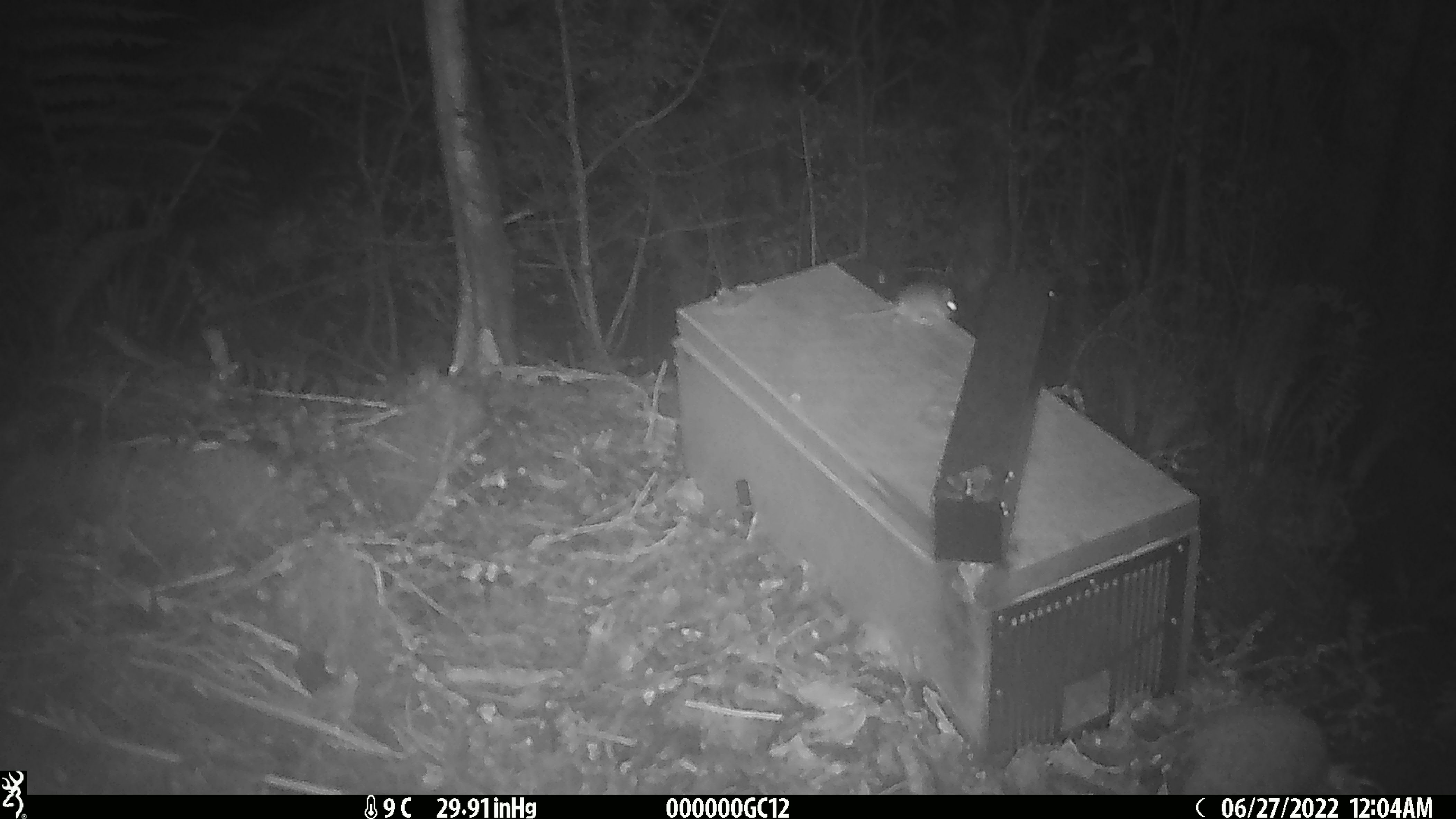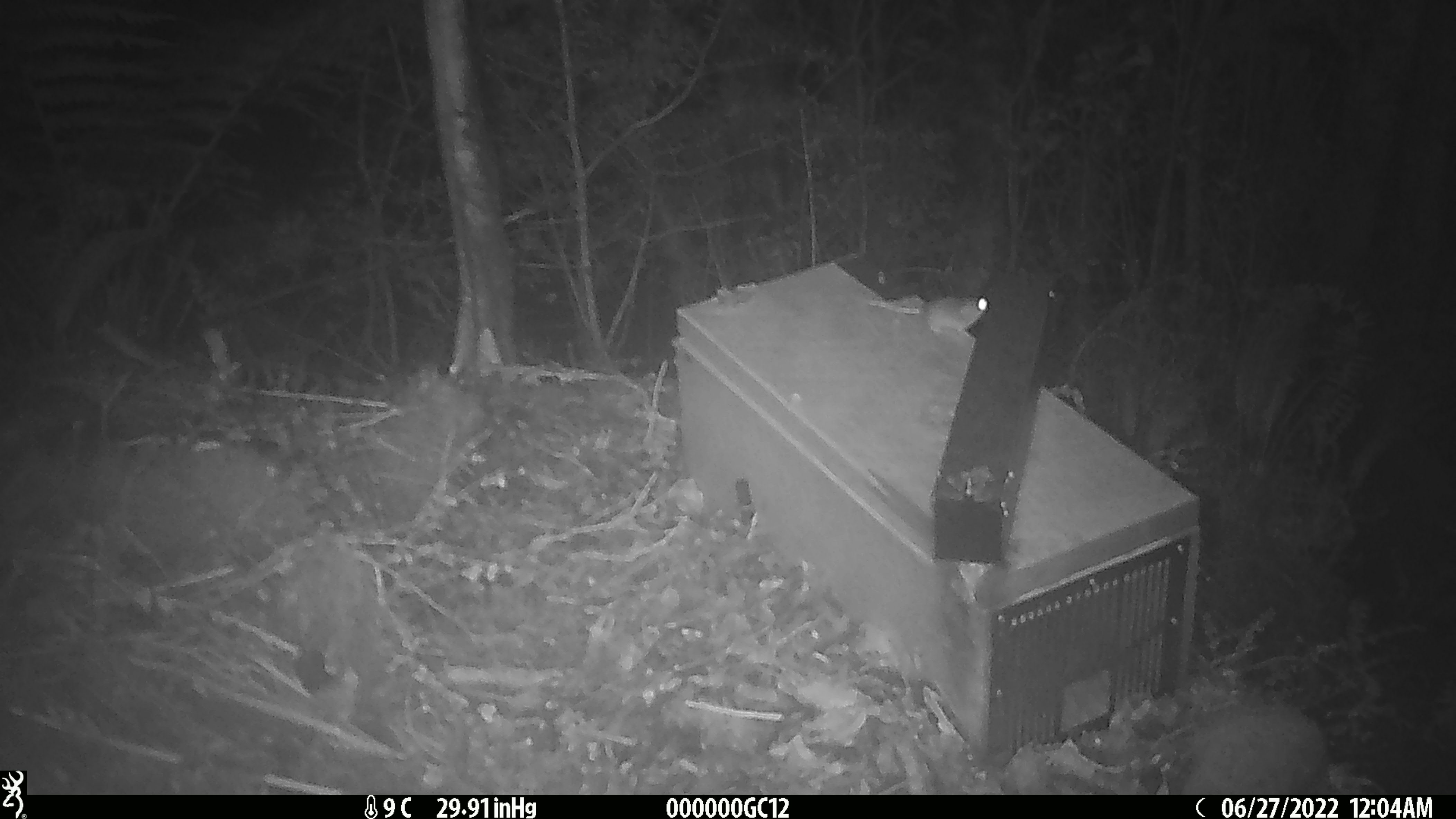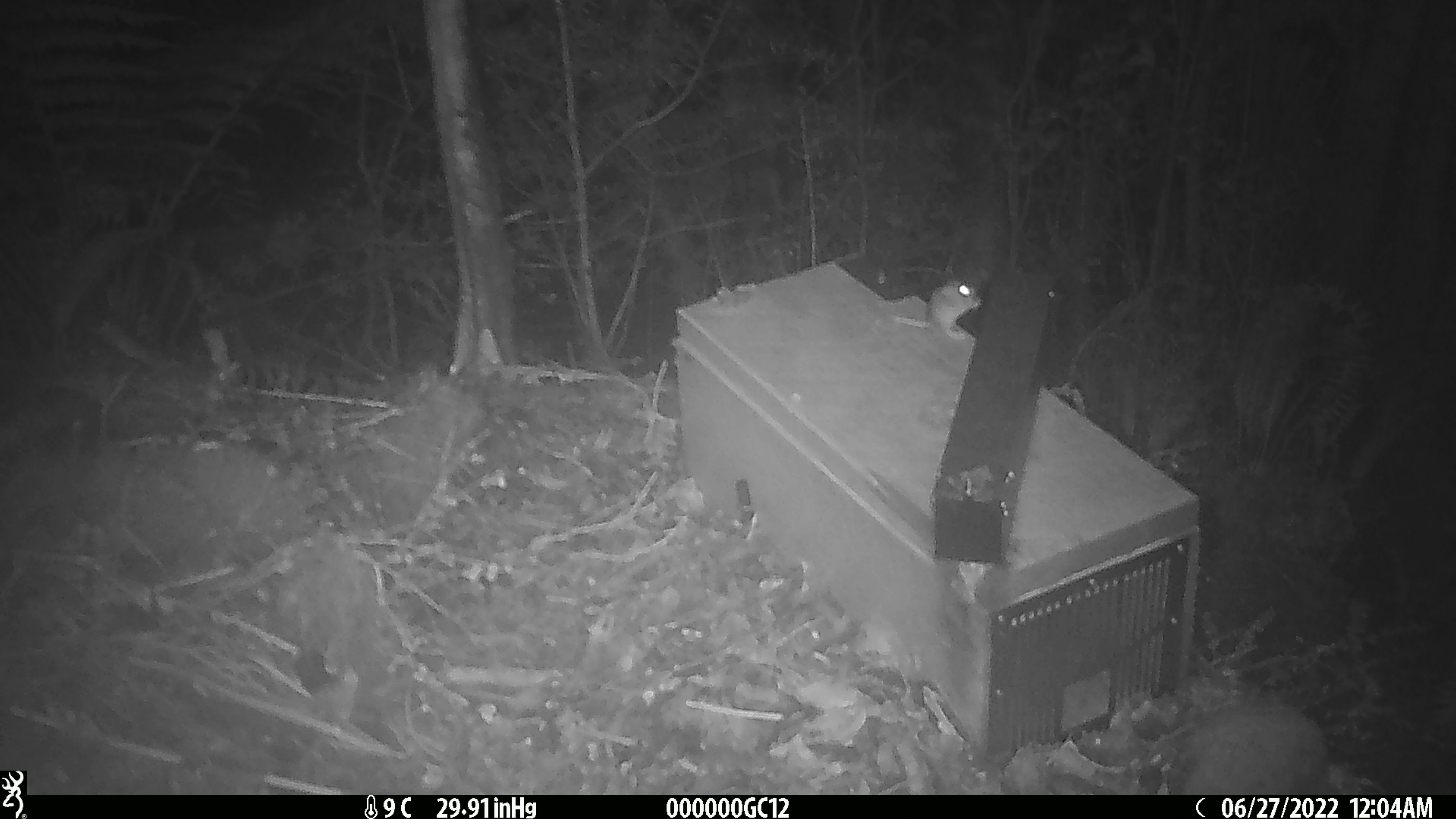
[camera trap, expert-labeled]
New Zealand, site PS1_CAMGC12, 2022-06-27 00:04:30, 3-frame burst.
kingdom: Animalia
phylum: Chordata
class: Mammalia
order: Rodentia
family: Muridae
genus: Mus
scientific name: Mus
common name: mouse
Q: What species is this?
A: Mouse (Mus).